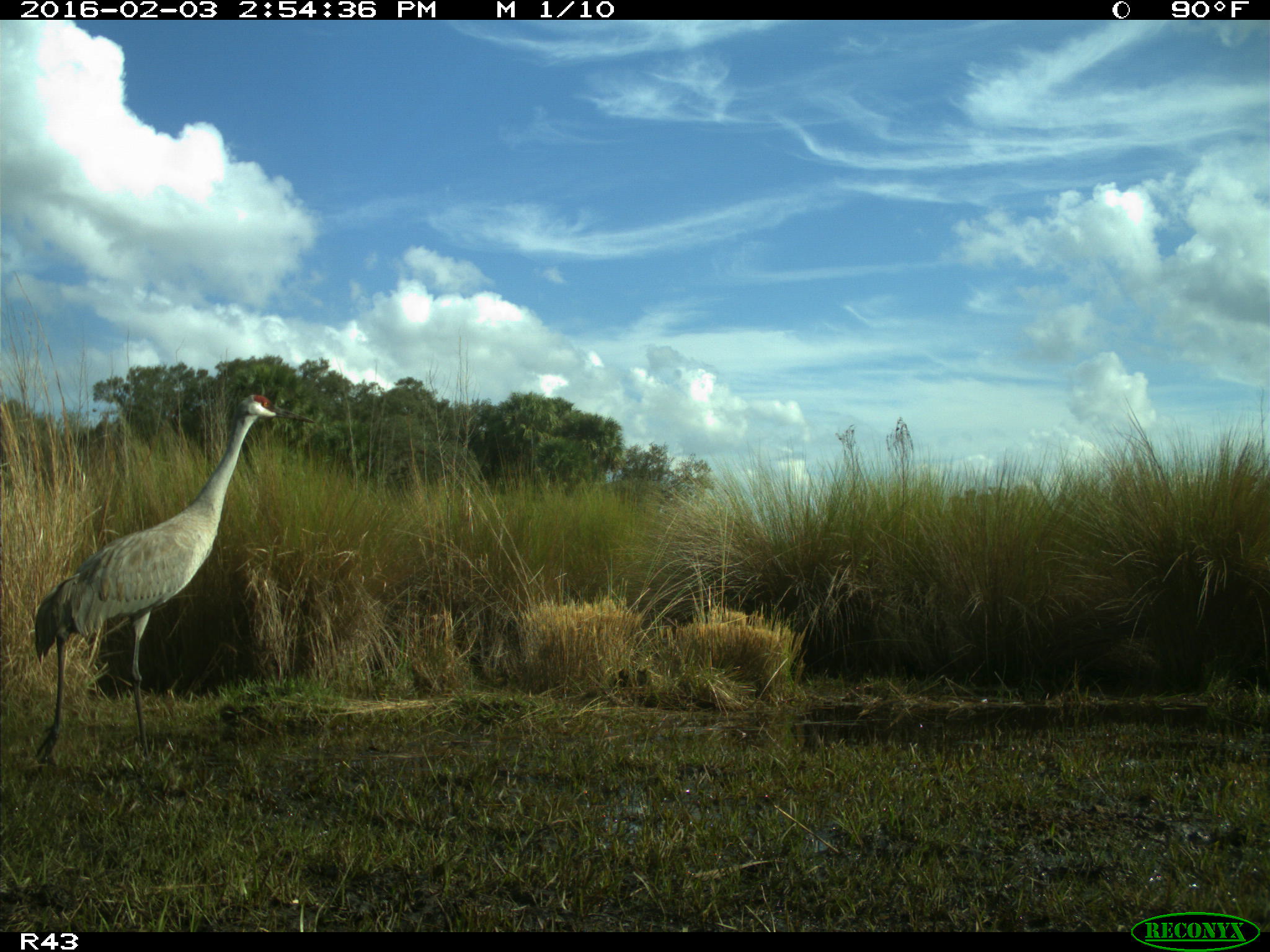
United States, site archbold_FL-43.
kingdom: Animalia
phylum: Chordata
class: Aves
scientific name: Aves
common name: birds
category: unidentified bird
Unidentified bird (birds) (Aves).